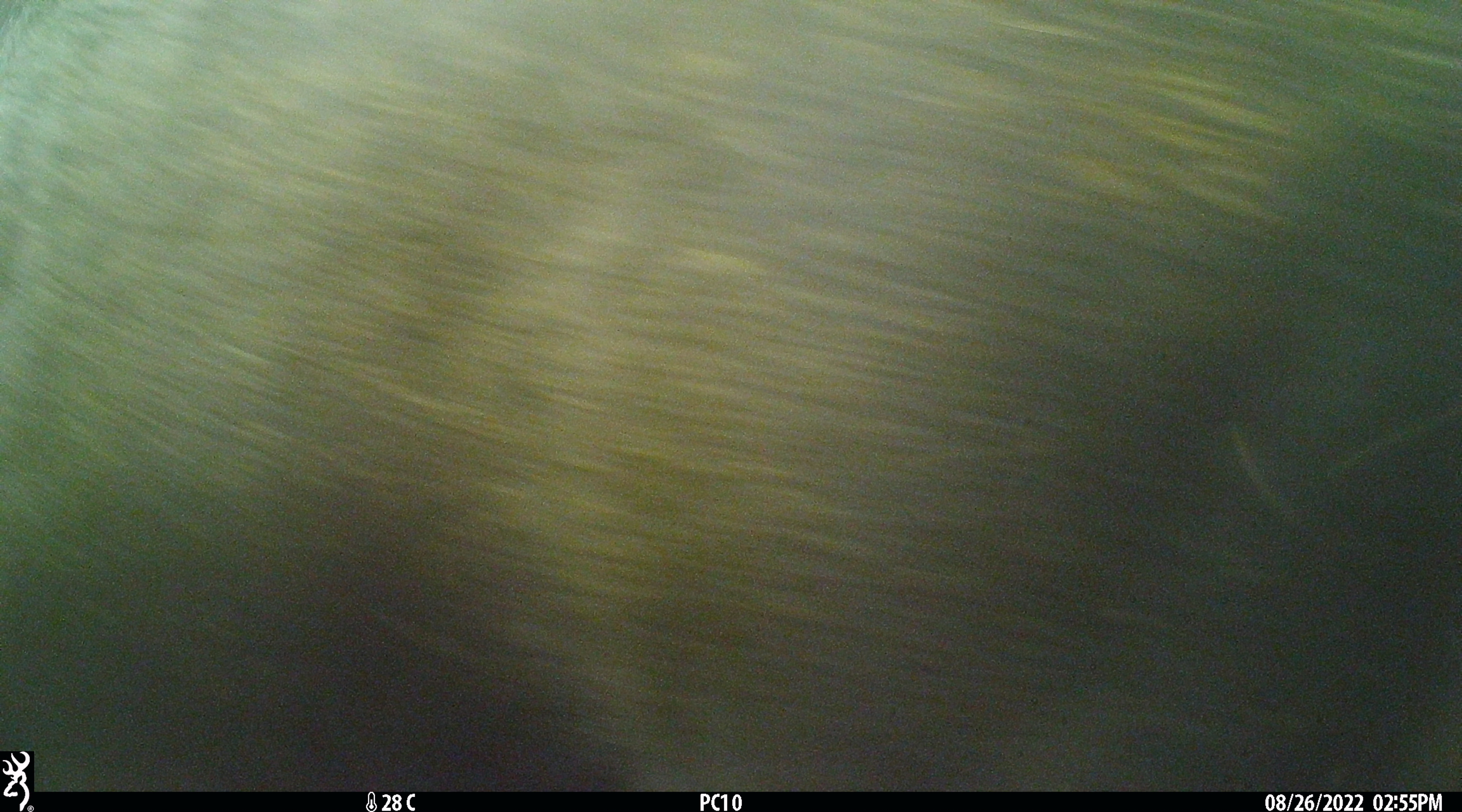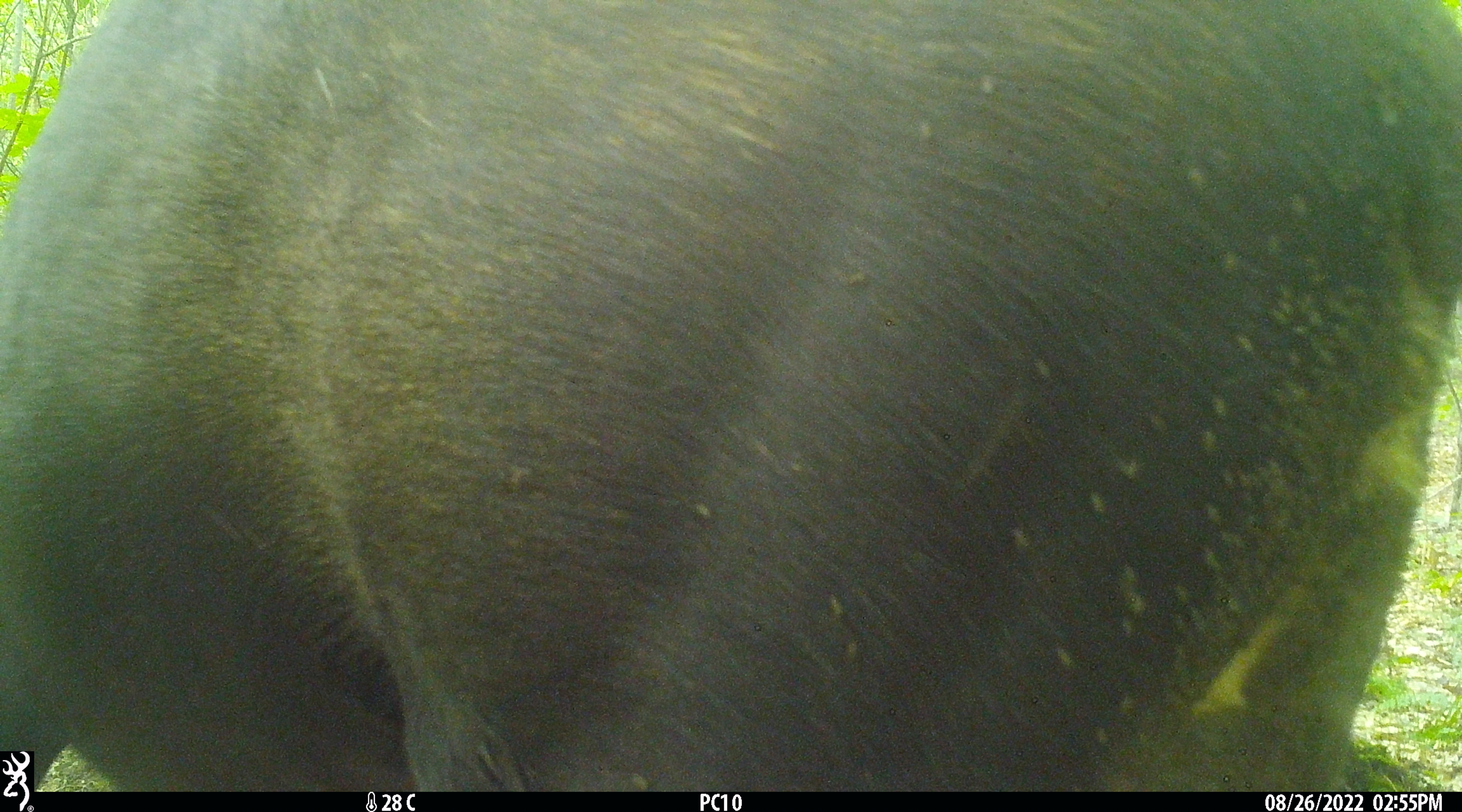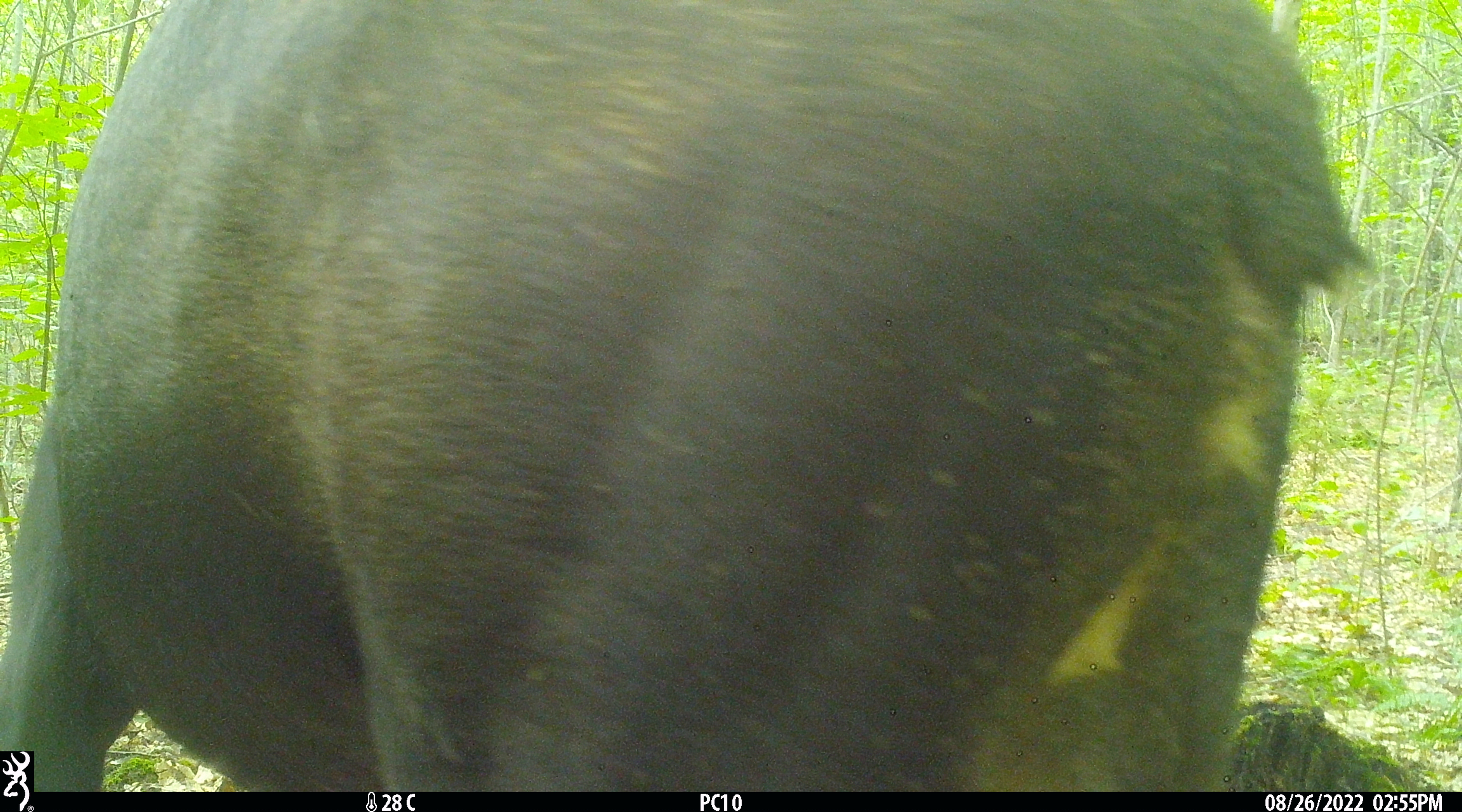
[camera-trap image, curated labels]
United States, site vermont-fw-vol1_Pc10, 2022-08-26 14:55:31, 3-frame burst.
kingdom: Animalia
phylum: Chordata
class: Mammalia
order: Artiodactyla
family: Cervidae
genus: Alces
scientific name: Alces alces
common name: moose